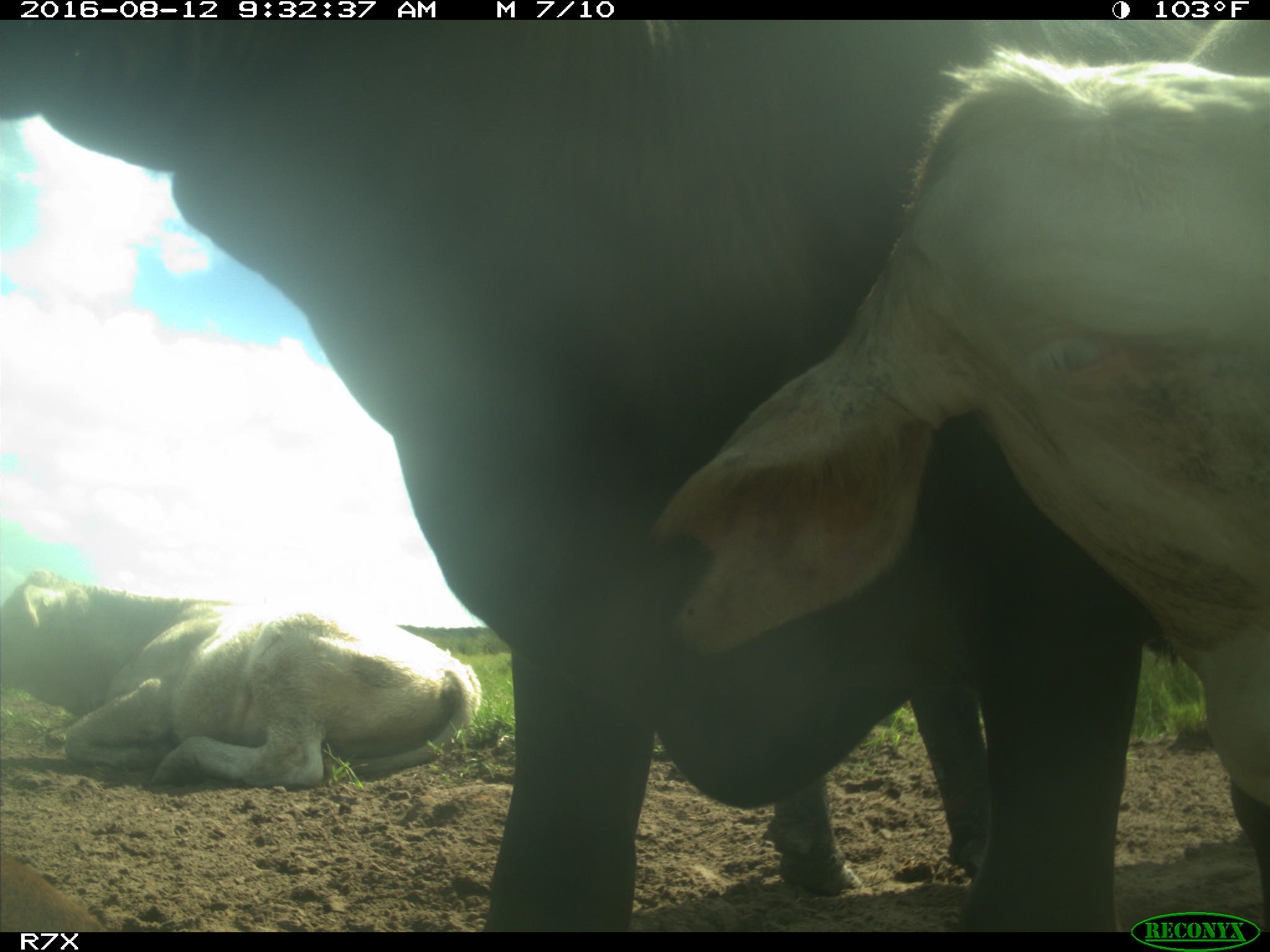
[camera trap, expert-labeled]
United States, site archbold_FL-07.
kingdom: Animalia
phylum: Chordata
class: Mammalia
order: Artiodactyla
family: Bovidae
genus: Bos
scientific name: Bos taurus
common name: domestic cow